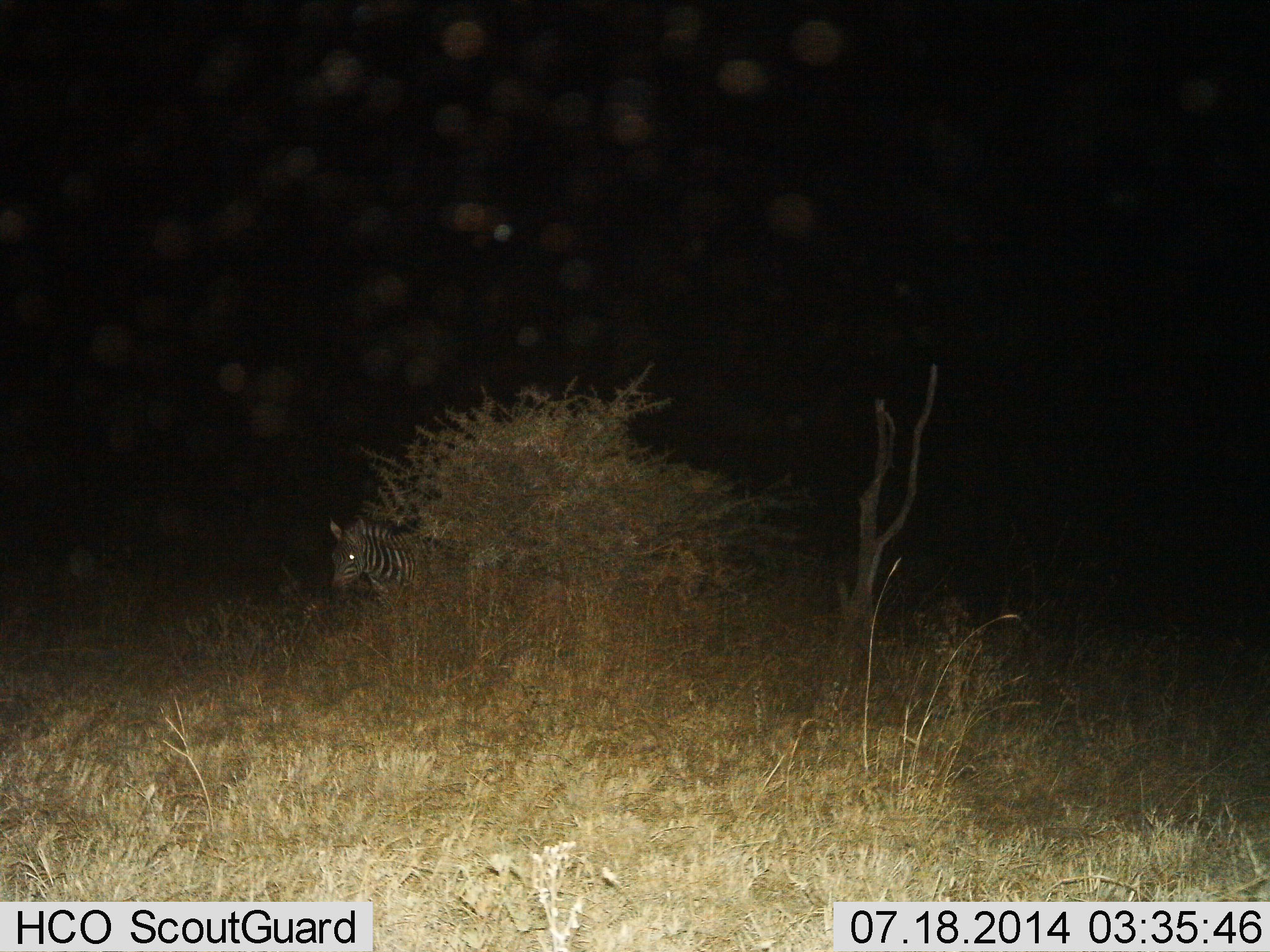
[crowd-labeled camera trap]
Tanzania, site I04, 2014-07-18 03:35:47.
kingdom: Animalia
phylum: Chordata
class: Mammalia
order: Perissodactyla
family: Equidae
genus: Equus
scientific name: Equus quagga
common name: plains zebra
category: zebra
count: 1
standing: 70%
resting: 10%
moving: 20%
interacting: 0%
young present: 0%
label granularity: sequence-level